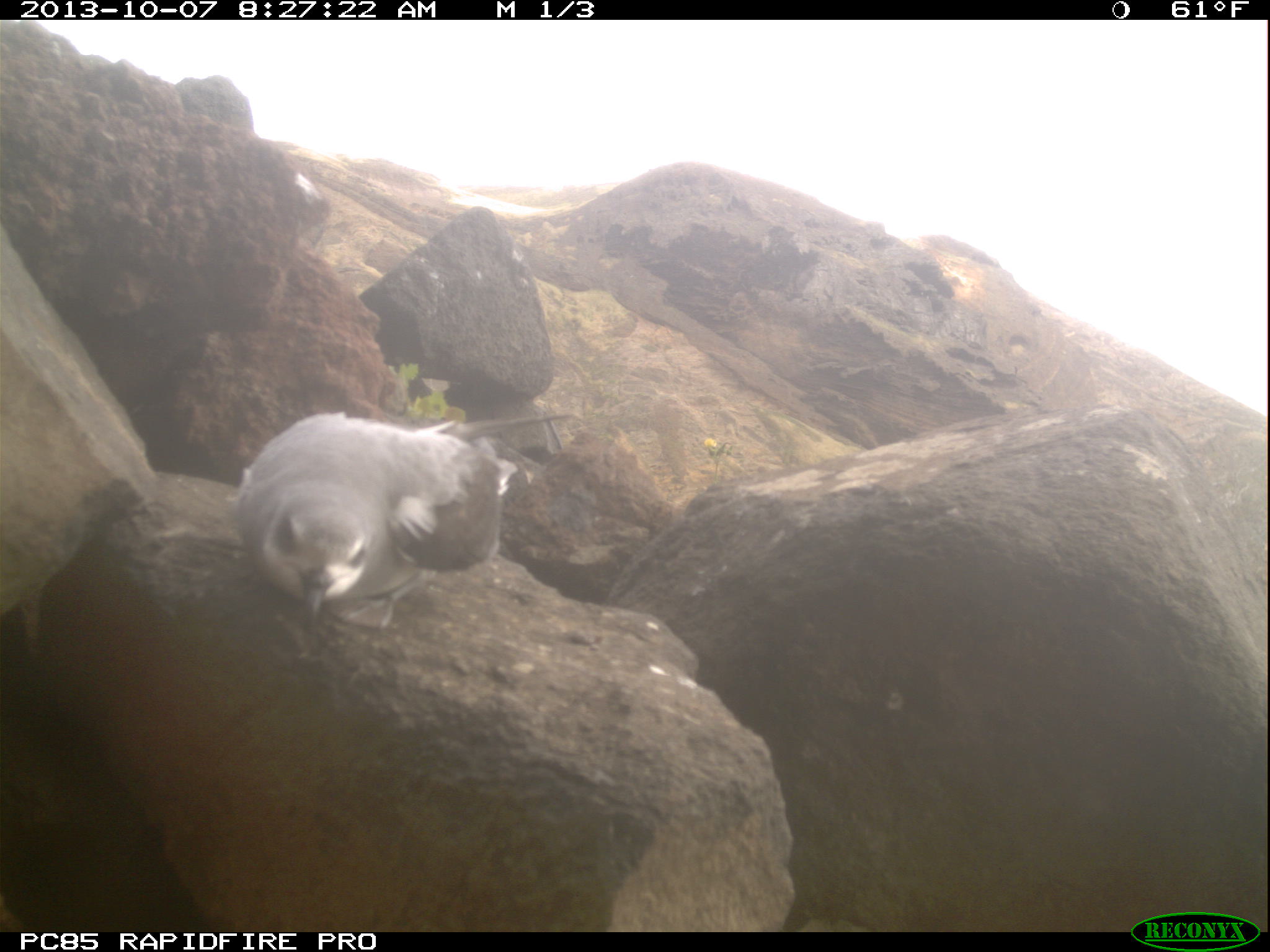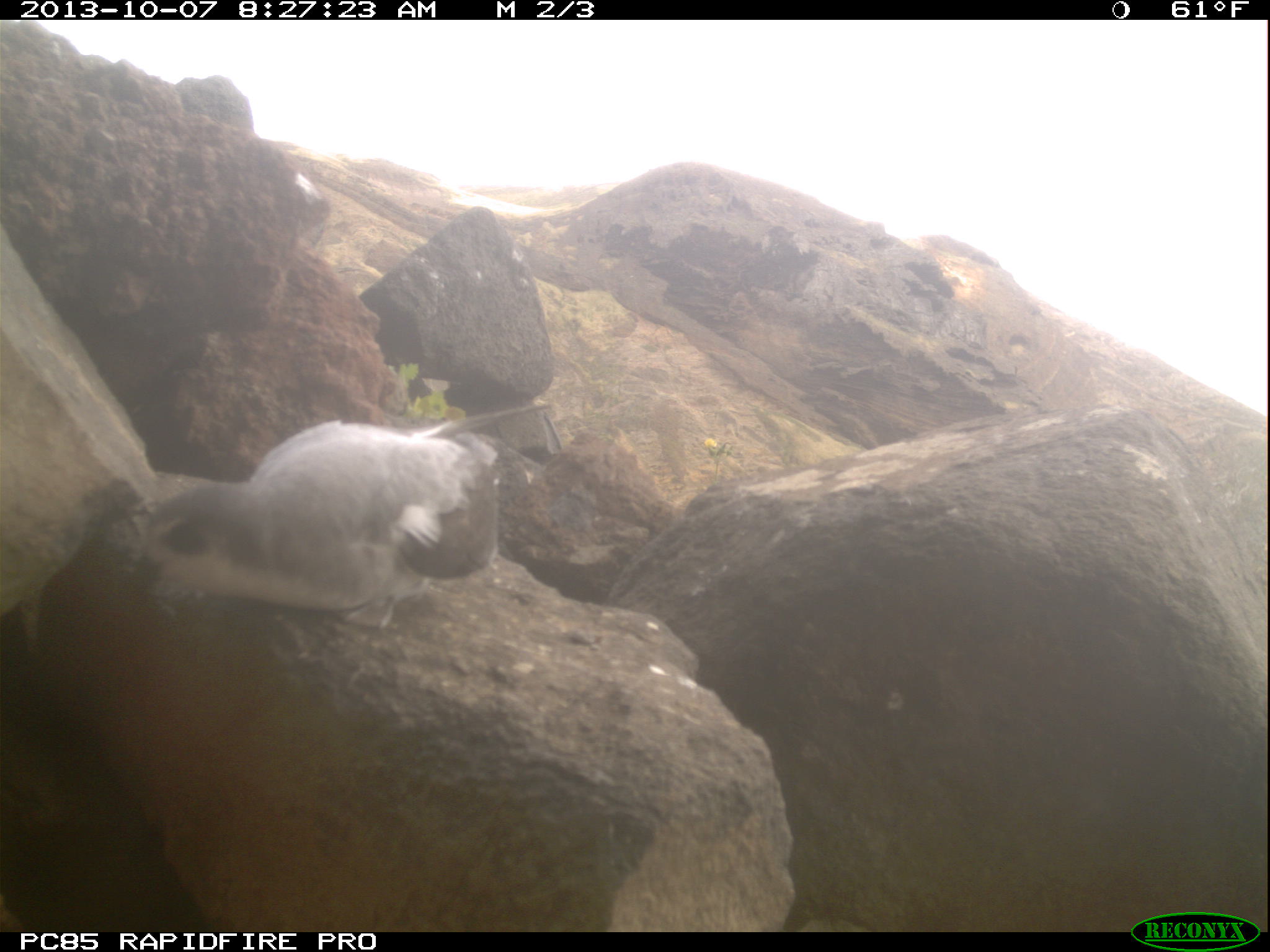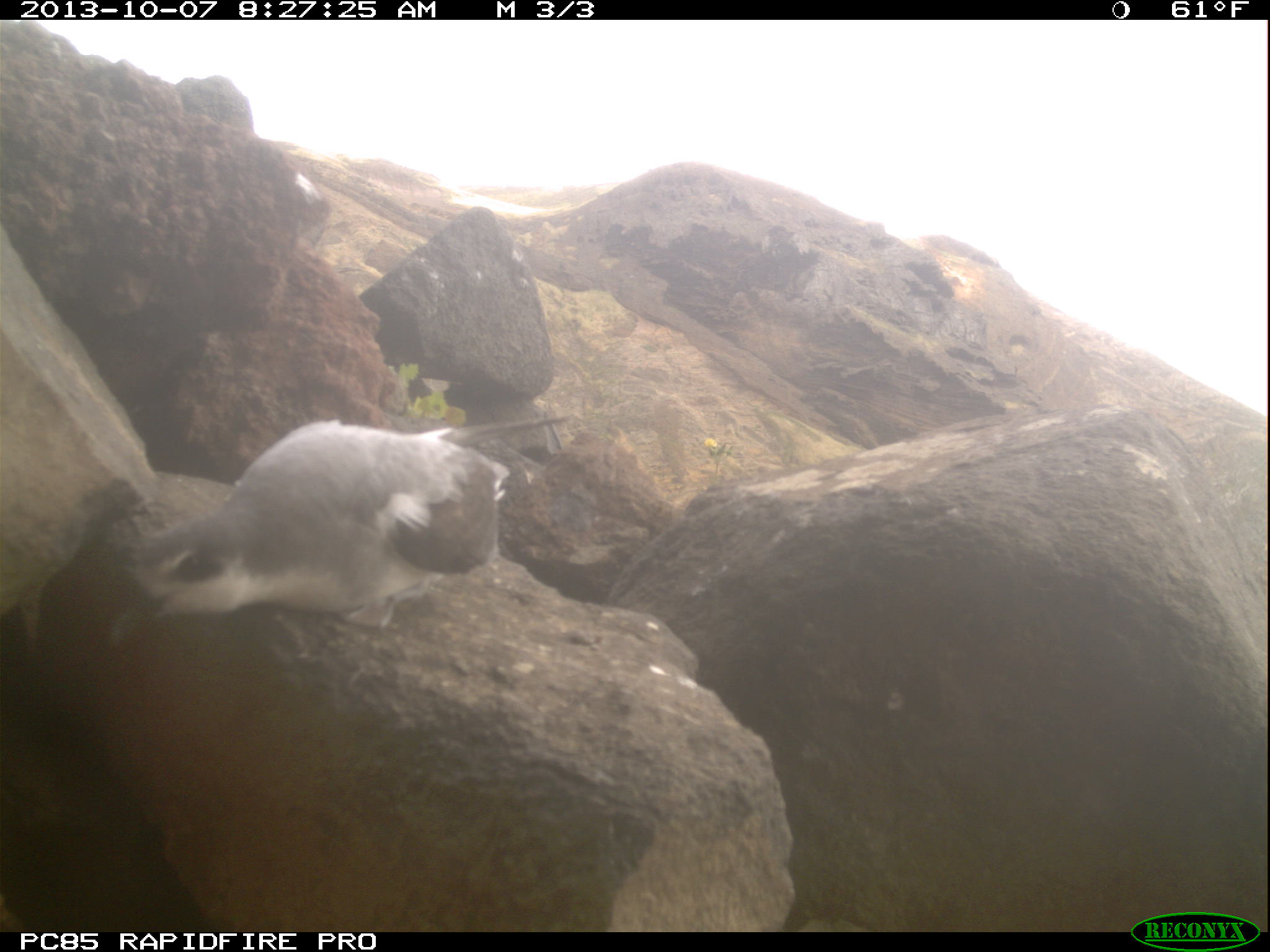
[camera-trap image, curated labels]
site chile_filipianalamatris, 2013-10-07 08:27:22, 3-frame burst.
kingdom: Animalia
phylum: Chordata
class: Aves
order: Procellariiformes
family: Procellariidae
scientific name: Procellariidae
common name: petrel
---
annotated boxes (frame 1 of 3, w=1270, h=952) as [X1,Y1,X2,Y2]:
petrel: [225,405,549,641]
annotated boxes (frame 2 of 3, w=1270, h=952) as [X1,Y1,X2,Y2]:
petrel: [117,415,502,630]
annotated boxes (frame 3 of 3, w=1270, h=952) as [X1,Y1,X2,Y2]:
petrel: [103,411,563,637]